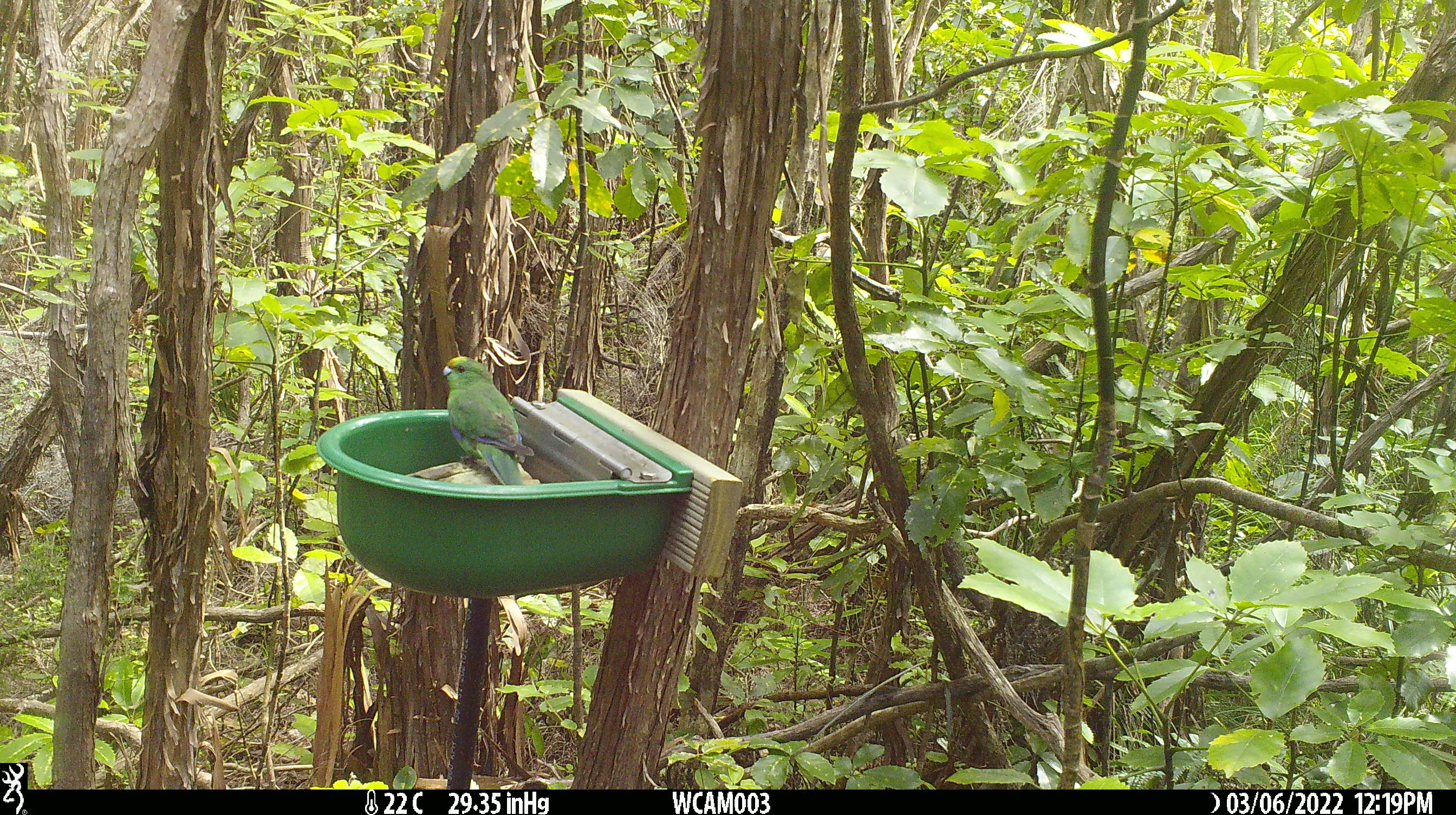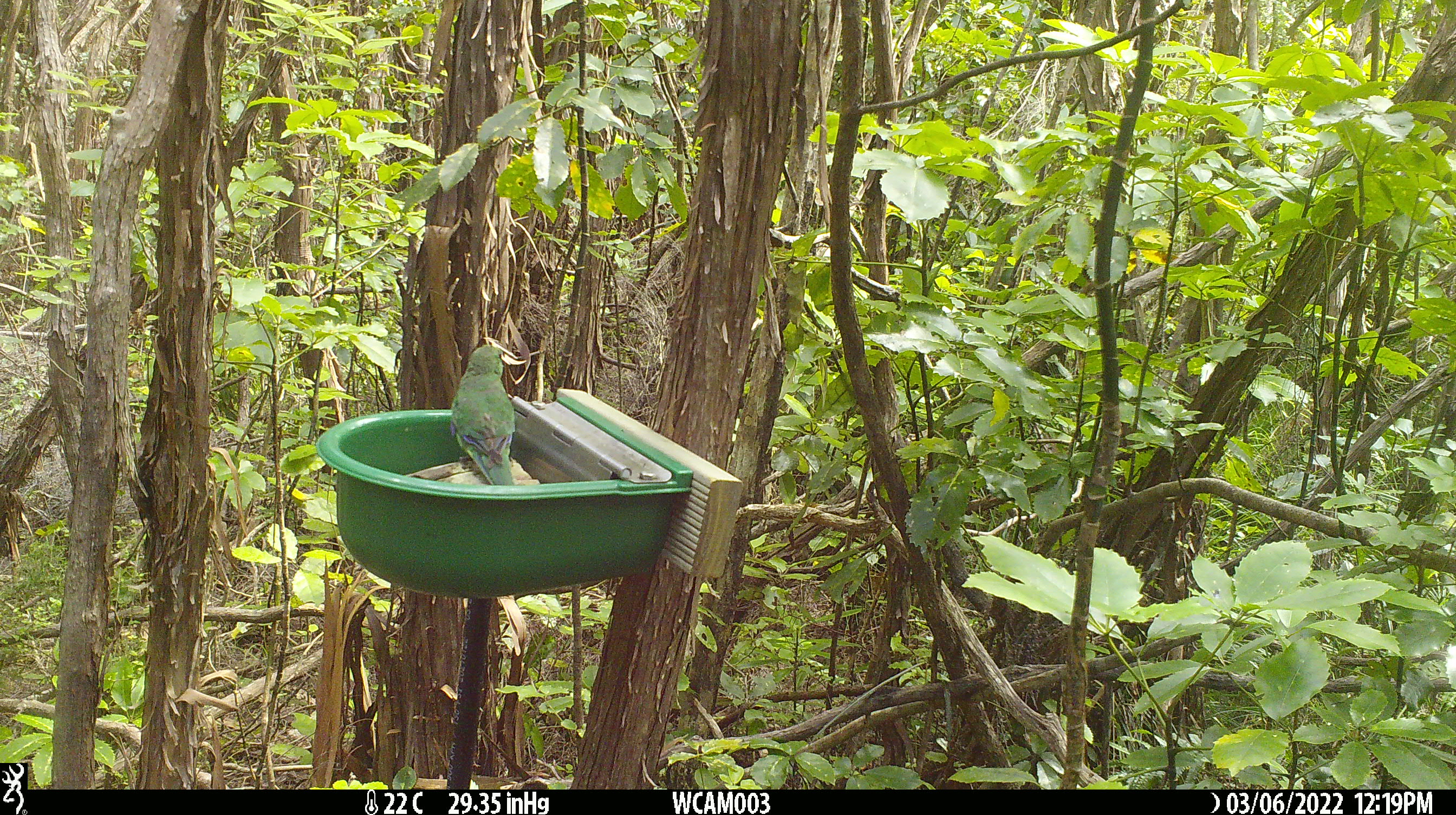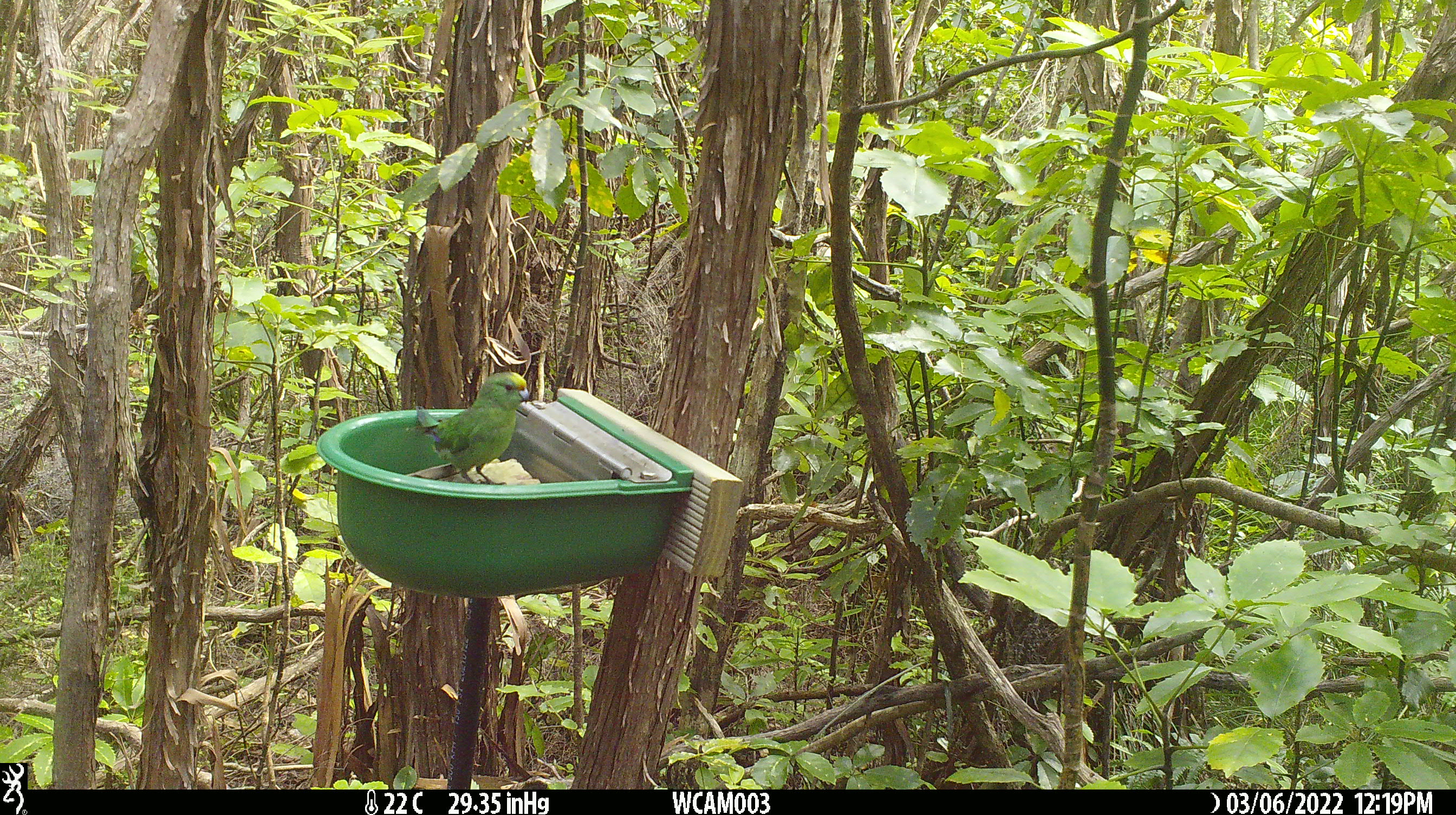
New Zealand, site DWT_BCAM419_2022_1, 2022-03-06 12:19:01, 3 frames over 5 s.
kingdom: Animalia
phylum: Chordata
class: Aves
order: Psittaciformes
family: Psittaculidae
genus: Cyanoramphus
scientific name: Cyanoramphus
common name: parakeet